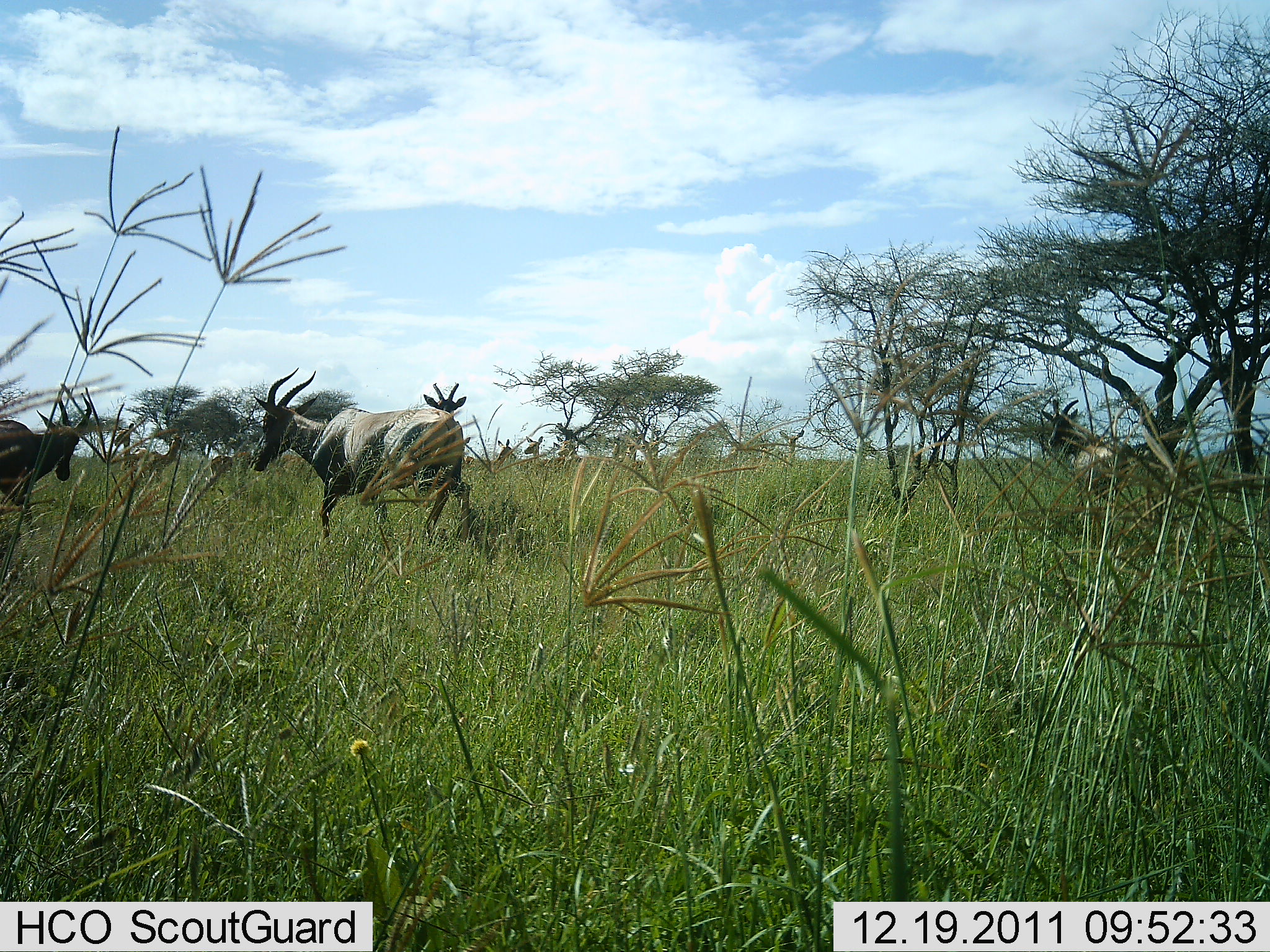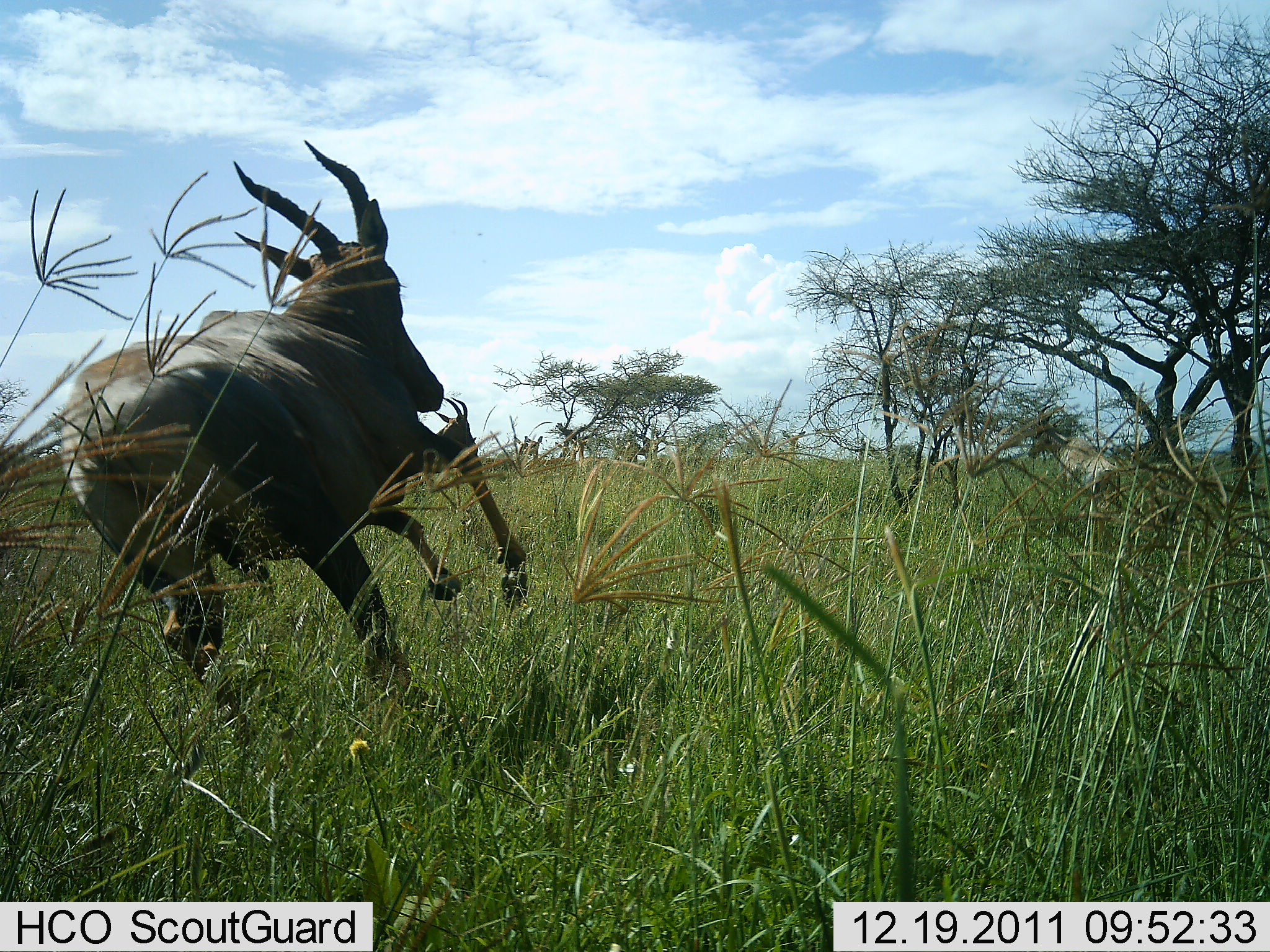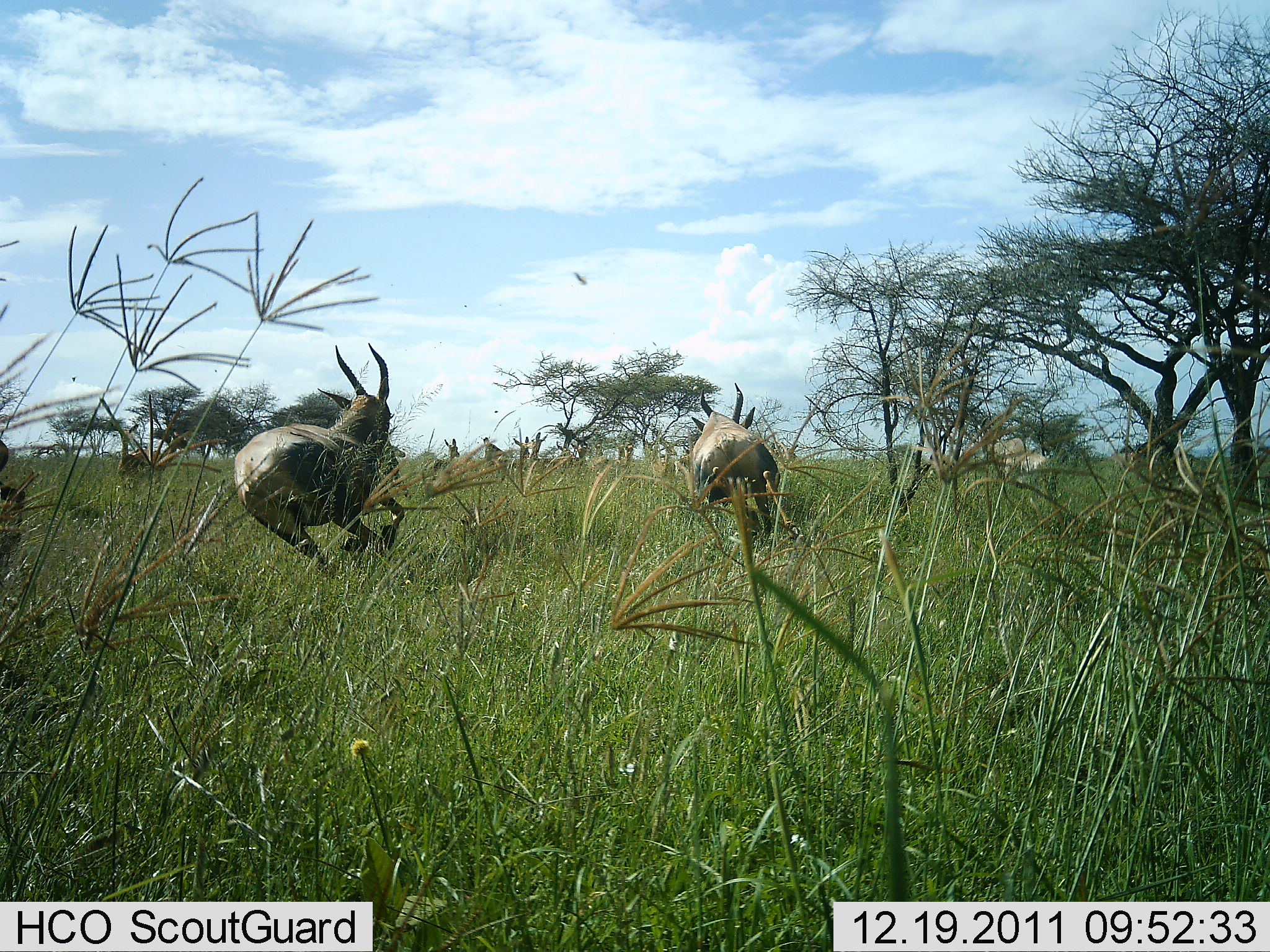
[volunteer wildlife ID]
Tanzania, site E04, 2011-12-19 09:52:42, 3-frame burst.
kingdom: Animalia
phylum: Chordata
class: Mammalia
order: Artiodactyla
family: Bovidae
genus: Damaliscus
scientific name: Damaliscus lunatus jimela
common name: topi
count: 4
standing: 8%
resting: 0%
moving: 100%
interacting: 8%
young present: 0%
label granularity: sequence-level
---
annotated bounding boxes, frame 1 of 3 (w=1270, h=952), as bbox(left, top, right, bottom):
animal: bbox(252, 363, 470, 550); bbox(0, 387, 96, 539); bbox(1037, 394, 1142, 524); bbox(138, 429, 188, 489); bbox(203, 436, 254, 493); bbox(112, 419, 151, 487); bbox(463, 436, 518, 480); bbox(520, 435, 567, 475); bbox(421, 380, 468, 419); bbox(778, 427, 806, 467)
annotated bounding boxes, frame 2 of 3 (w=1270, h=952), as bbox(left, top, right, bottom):
animal: bbox(54, 137, 528, 699); bbox(1024, 402, 1123, 516); bbox(376, 393, 479, 501); bbox(734, 429, 807, 488); bbox(520, 433, 567, 485)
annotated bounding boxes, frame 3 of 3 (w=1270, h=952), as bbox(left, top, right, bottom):
animal: bbox(232, 341, 405, 581); bbox(685, 381, 780, 552); bbox(987, 436, 1061, 505); bbox(136, 426, 190, 488); bbox(107, 418, 145, 485); bbox(419, 438, 462, 495); bbox(465, 434, 505, 480); bbox(509, 436, 531, 473); bbox(529, 431, 547, 473)